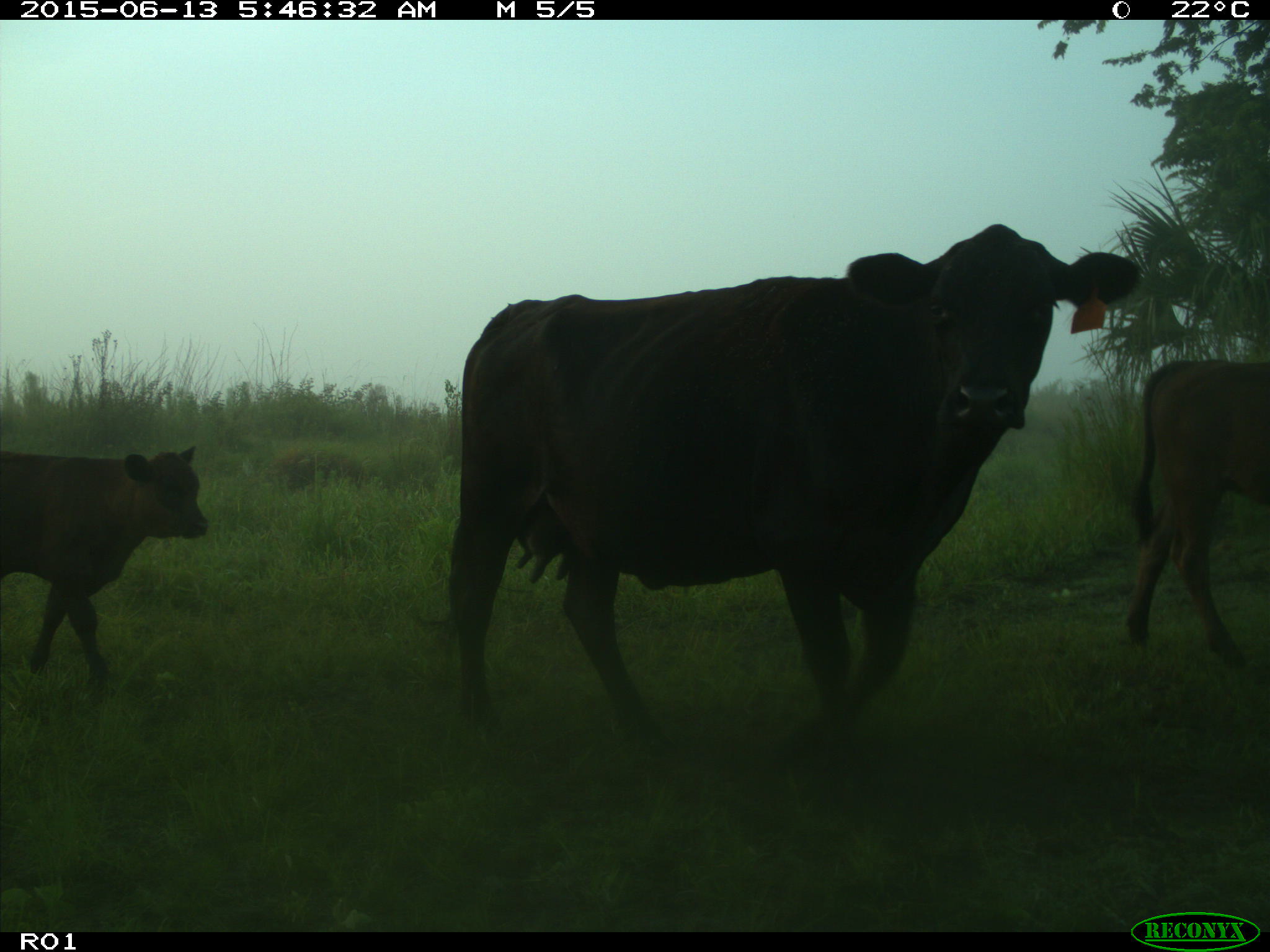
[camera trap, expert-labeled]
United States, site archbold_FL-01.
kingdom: Animalia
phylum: Chordata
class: Mammalia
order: Artiodactyla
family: Bovidae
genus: Bos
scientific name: Bos taurus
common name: domestic cow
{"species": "Bos taurus (domestic cow)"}